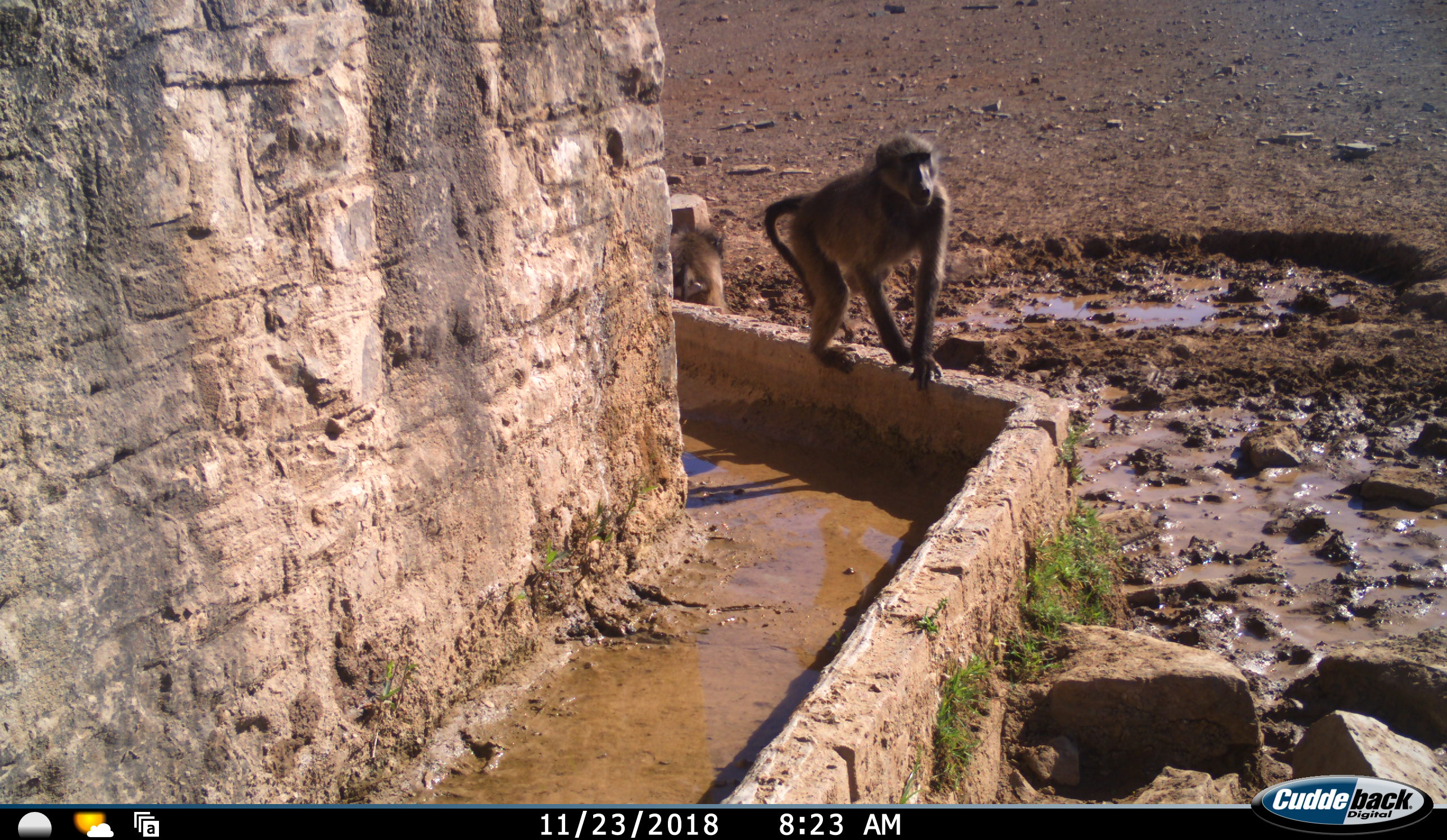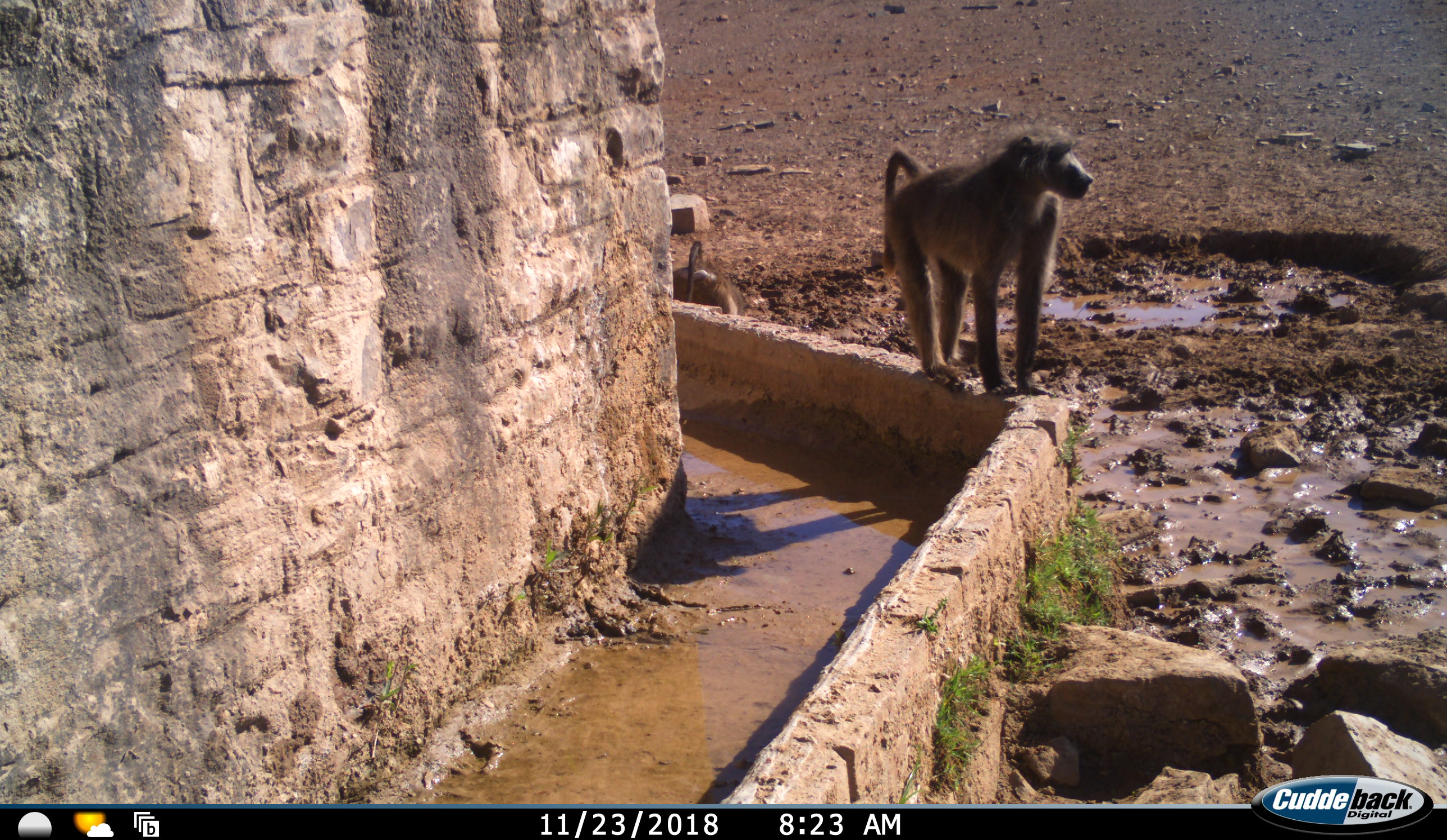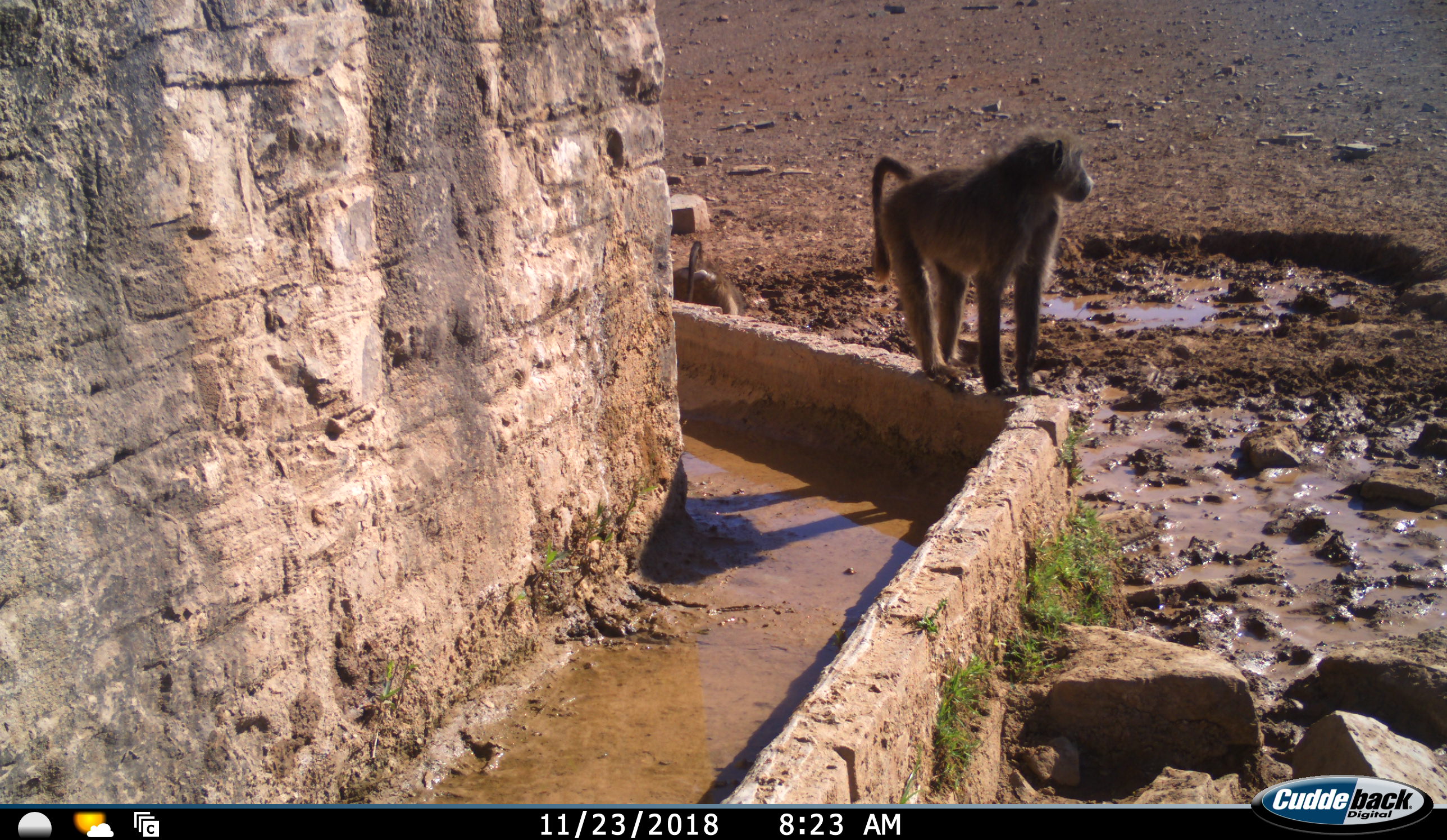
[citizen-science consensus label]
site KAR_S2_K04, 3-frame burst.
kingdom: Animalia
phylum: Chordata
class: Mammalia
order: Primates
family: Cercopithecidae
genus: Papio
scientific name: Papio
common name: baboon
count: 2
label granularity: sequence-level